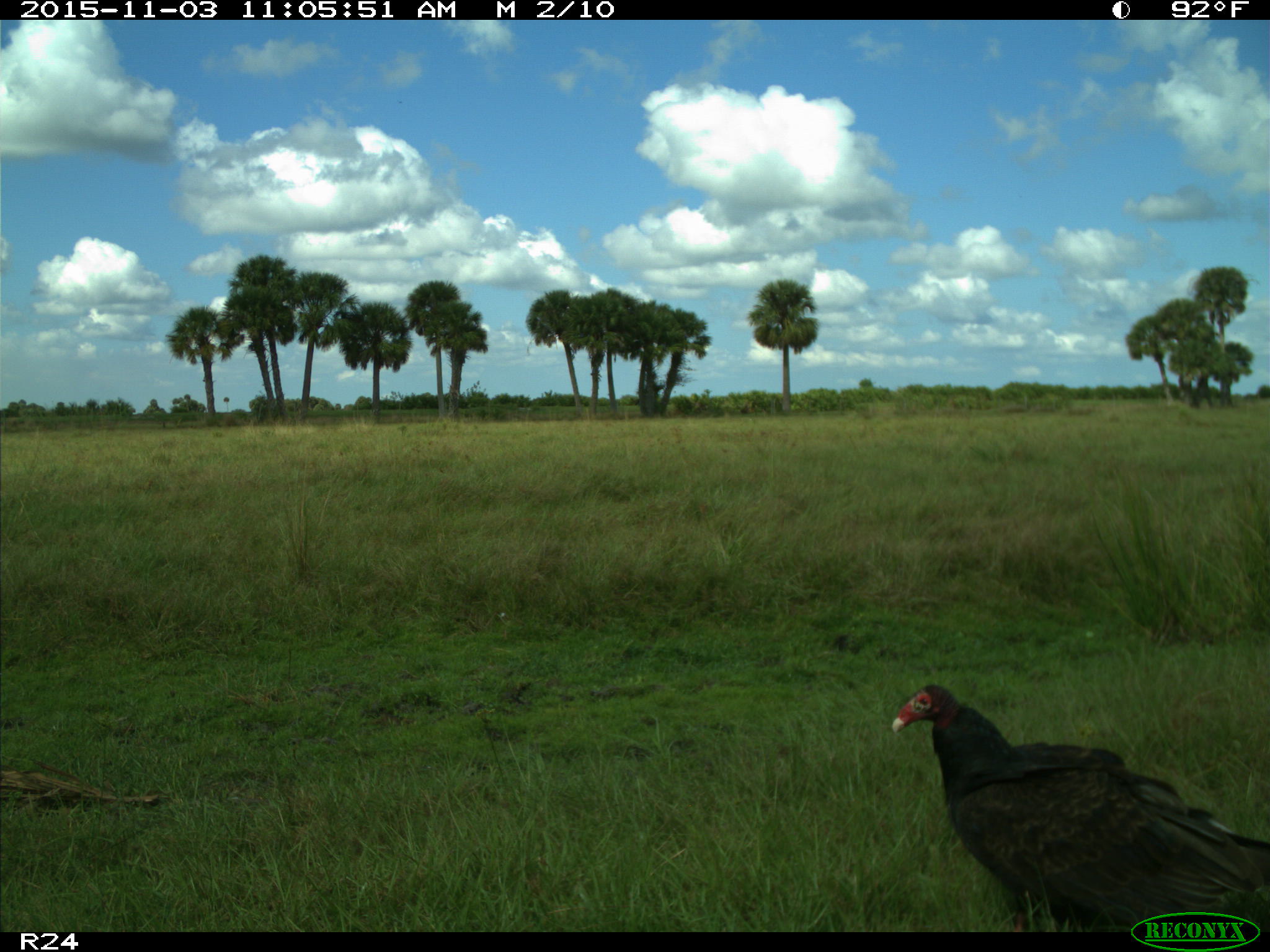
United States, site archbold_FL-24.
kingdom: Animalia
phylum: Chordata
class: Aves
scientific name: Aves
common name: birds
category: unidentified bird